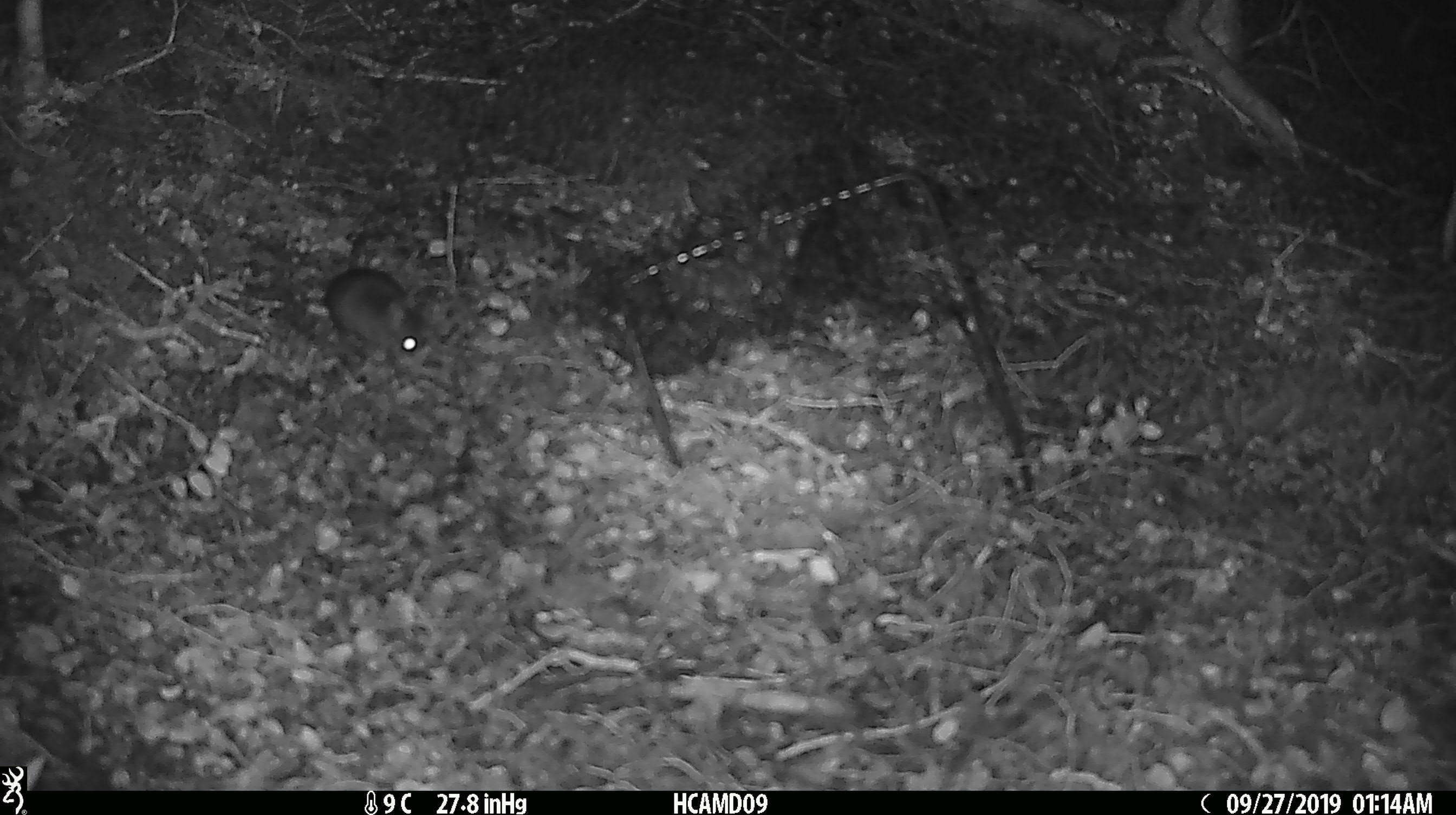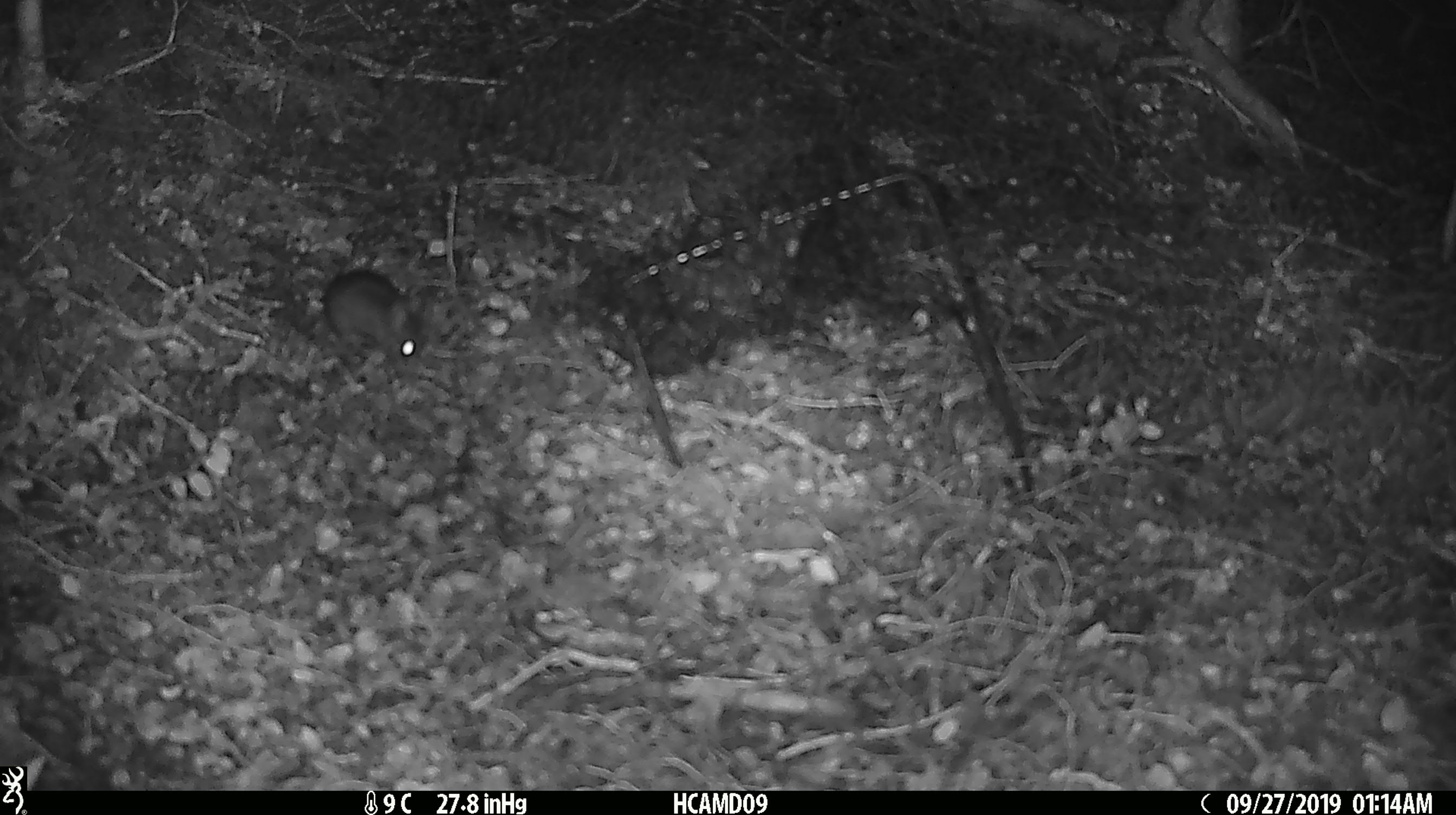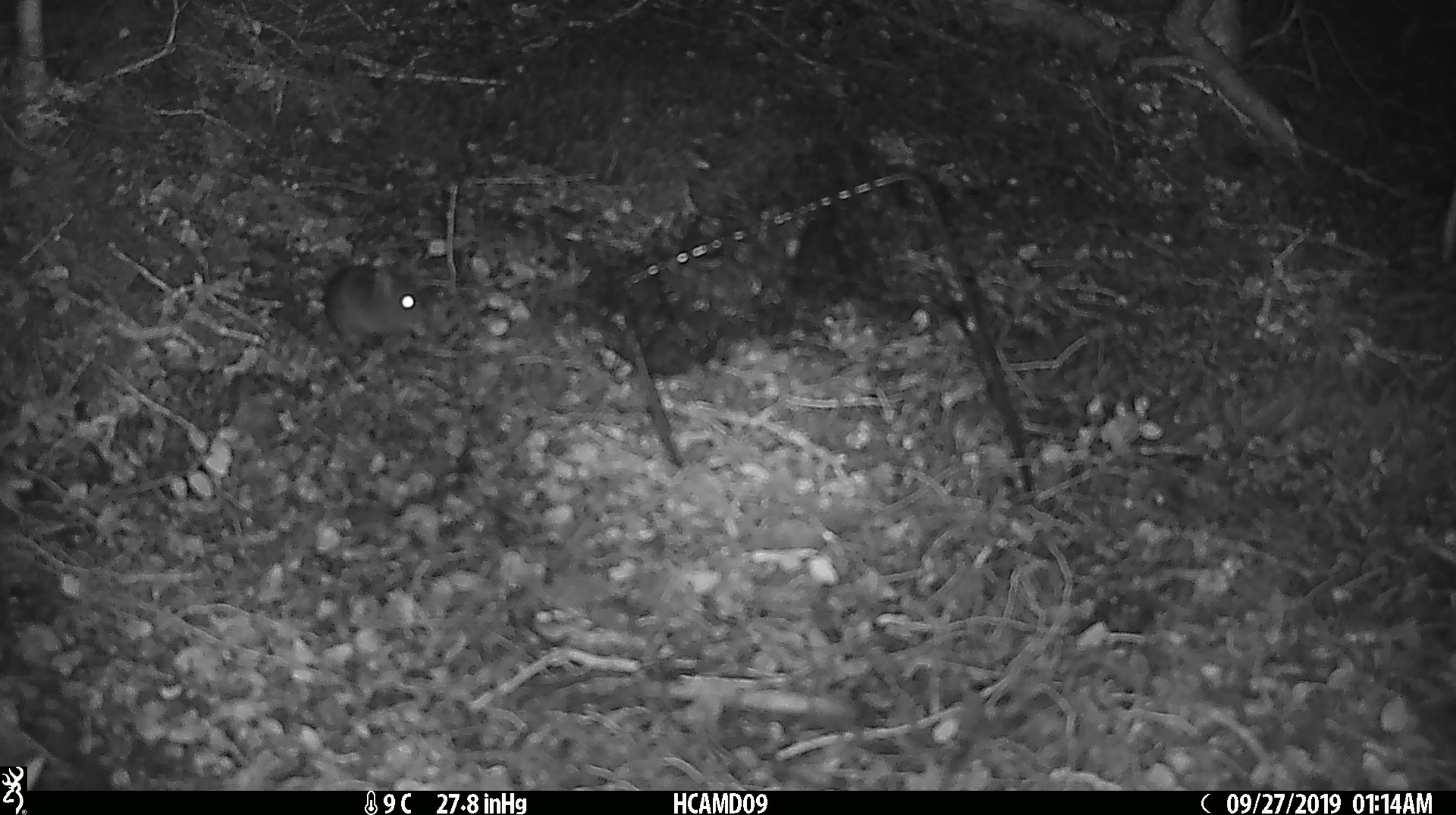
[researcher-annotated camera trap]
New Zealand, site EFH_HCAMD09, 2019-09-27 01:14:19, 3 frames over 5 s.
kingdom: Animalia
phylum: Chordata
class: Mammalia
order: Rodentia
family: Muridae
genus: Mus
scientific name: Mus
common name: mouse